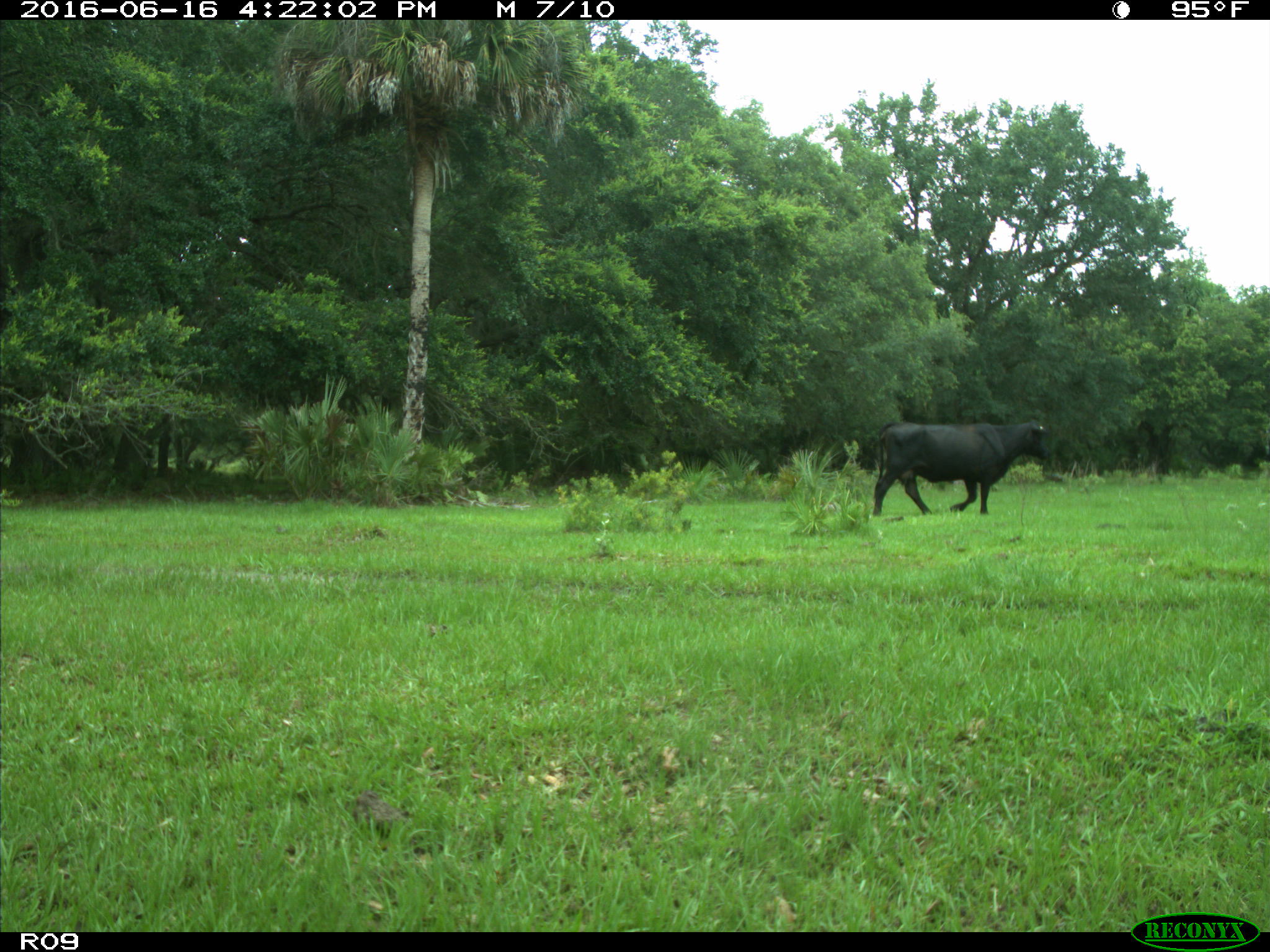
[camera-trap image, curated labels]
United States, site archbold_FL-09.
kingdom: Animalia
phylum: Chordata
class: Mammalia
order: Artiodactyla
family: Bovidae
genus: Bos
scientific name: Bos taurus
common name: domestic cow